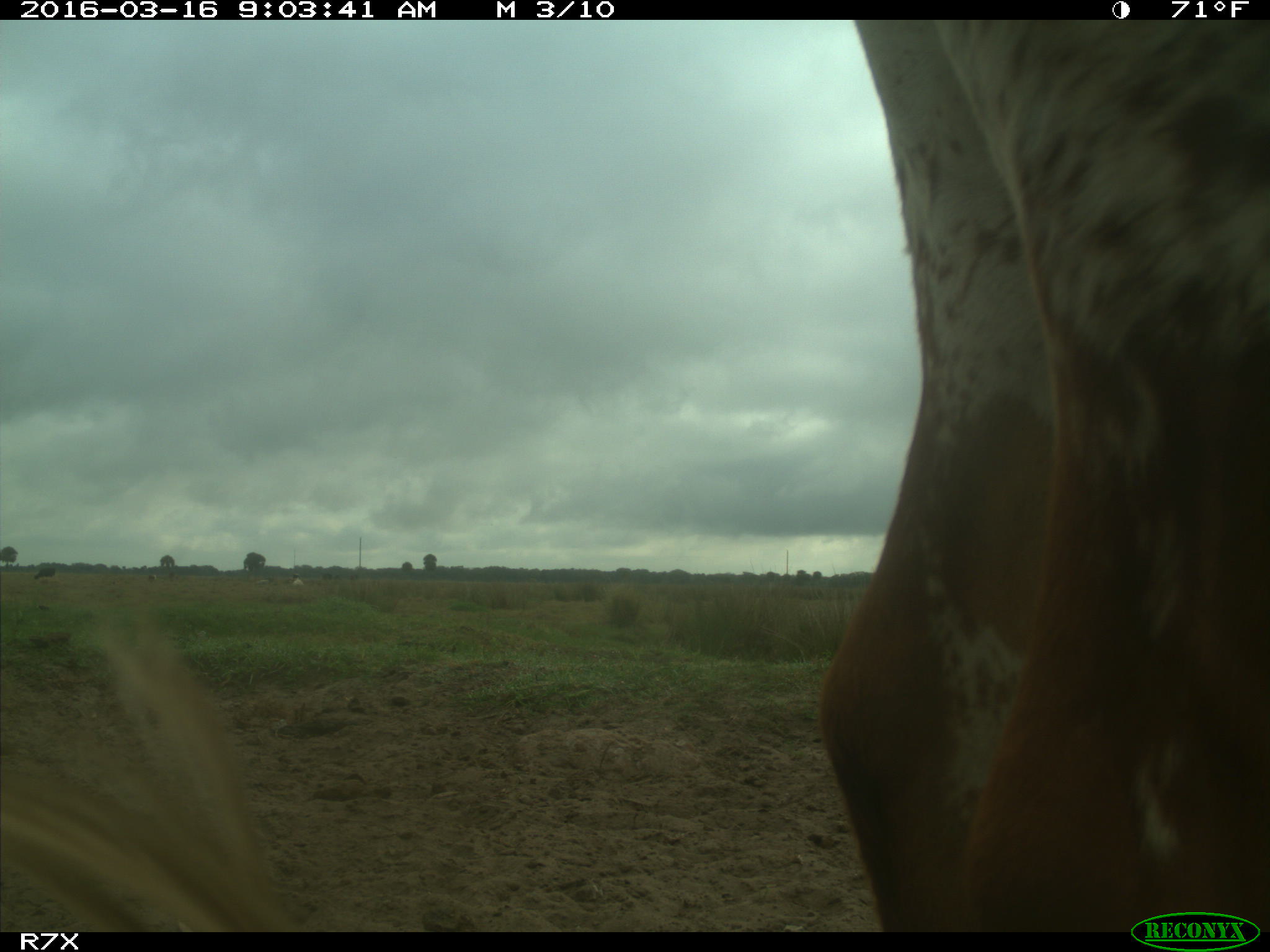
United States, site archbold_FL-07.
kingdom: Animalia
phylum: Chordata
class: Mammalia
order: Artiodactyla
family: Bovidae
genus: Bos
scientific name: Bos taurus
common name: domestic cow